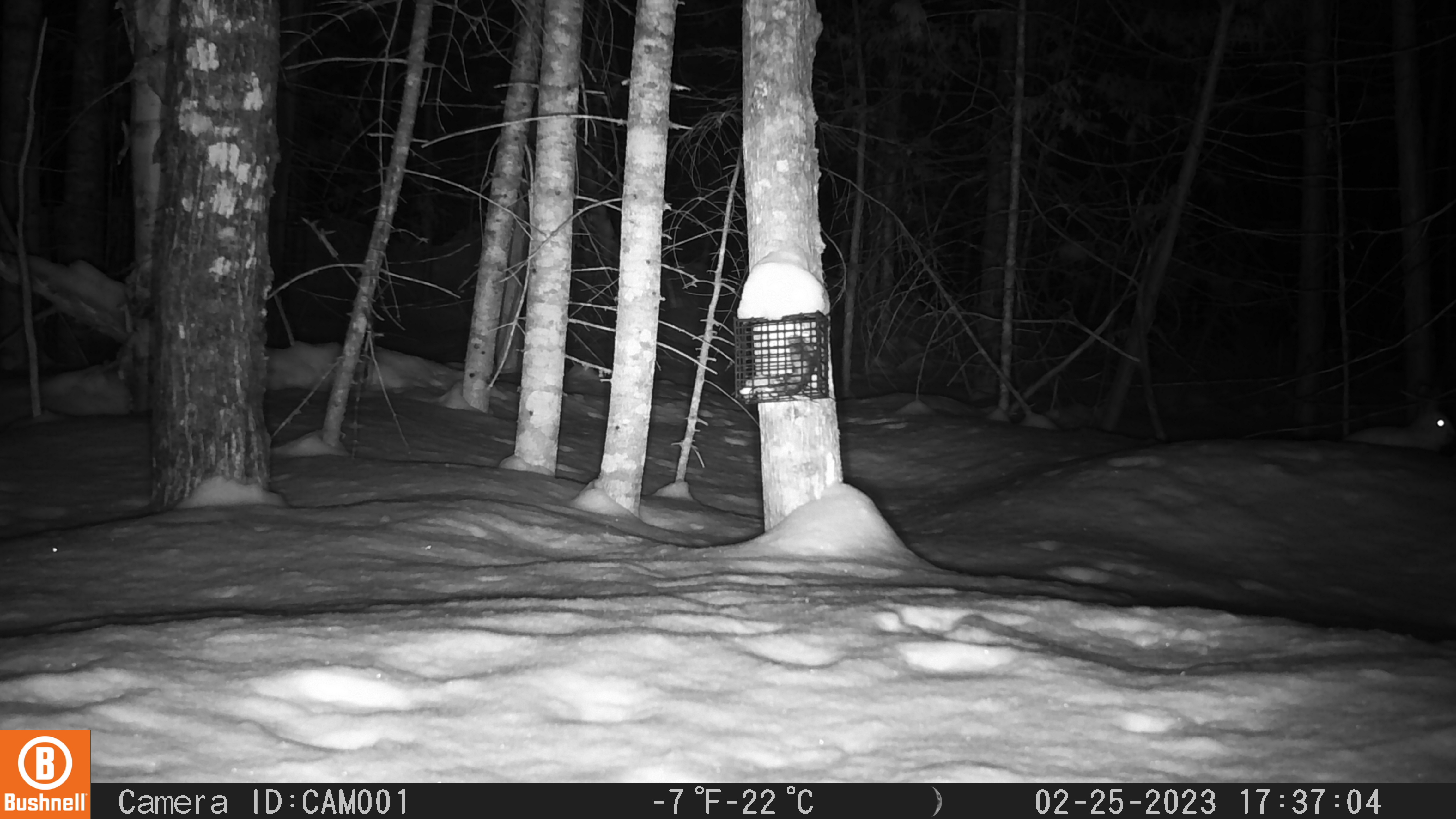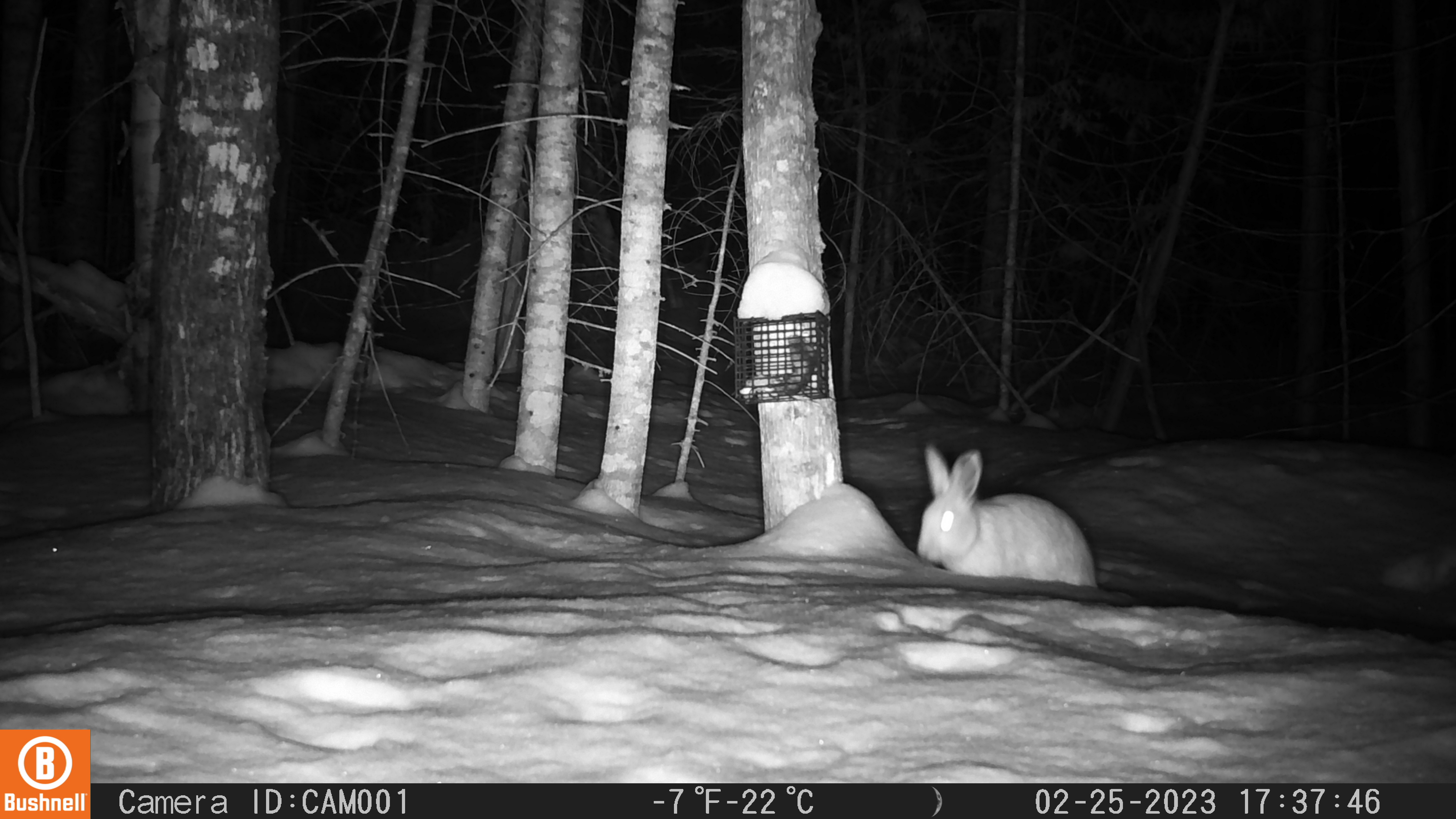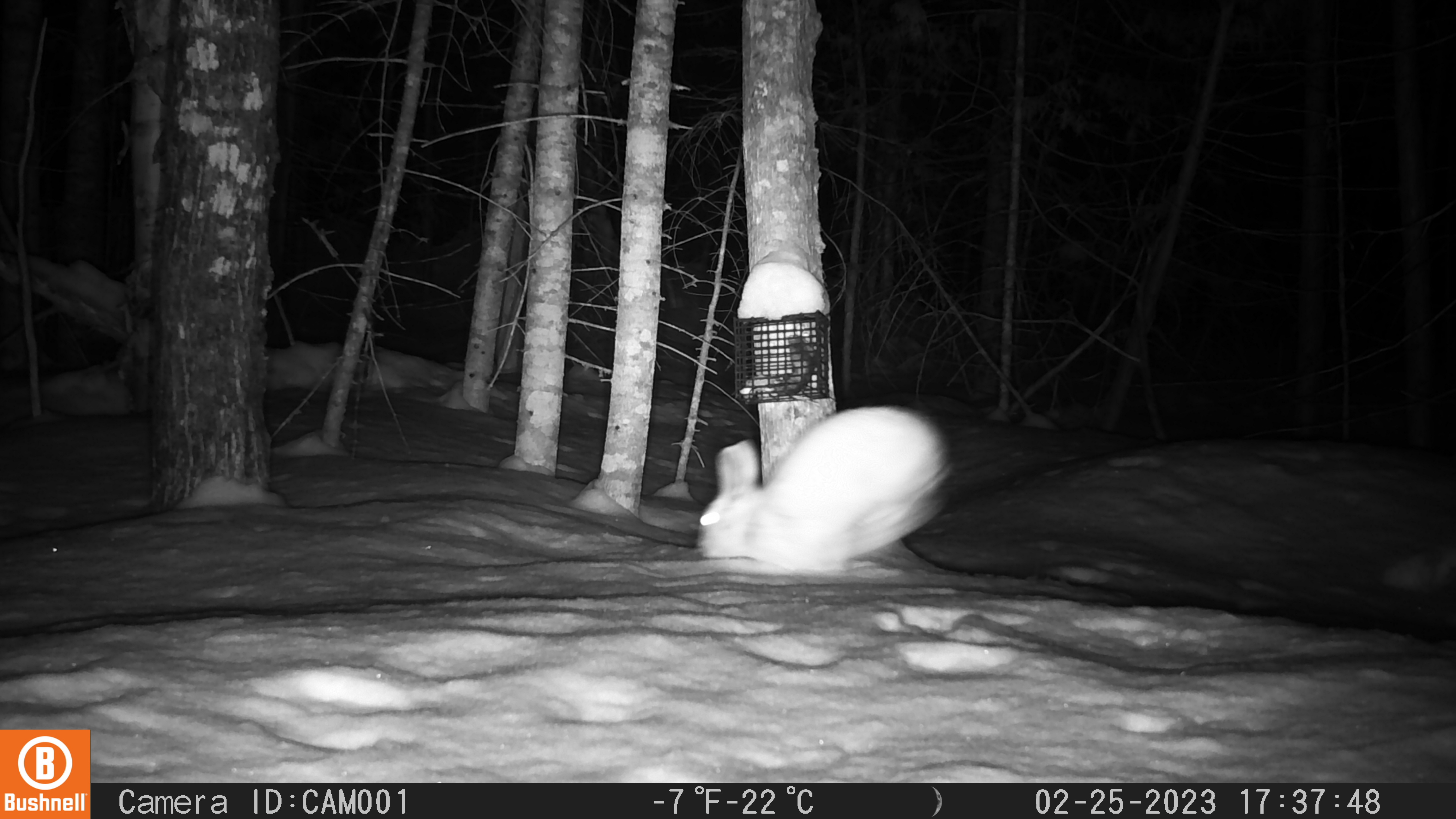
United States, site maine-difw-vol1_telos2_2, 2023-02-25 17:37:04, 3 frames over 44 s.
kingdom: Animalia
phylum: Chordata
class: Mammalia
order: Lagomorpha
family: Leporidae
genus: Lepus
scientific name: Lepus americanus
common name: snowshoe hare